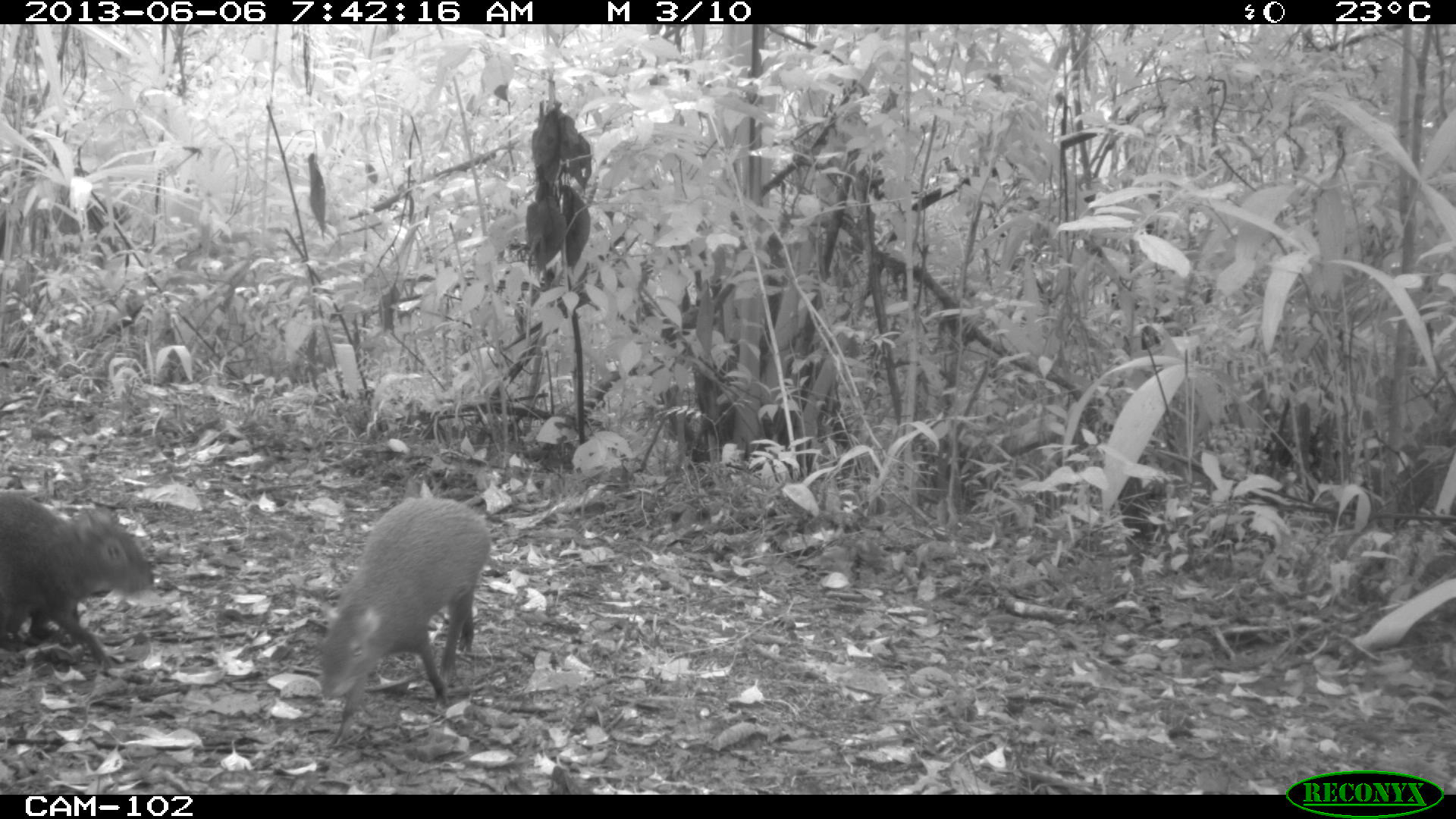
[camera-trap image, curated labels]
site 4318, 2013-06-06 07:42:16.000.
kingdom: Animalia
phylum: Chordata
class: Mammalia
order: Rodentia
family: Dasyproctidae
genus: Dasyprocta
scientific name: Dasyprocta punctata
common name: central american agouti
Dasyprocta punctata (central american agouti), count 2.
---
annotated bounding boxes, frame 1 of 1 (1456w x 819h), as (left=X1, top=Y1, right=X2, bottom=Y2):
dasyprocta punctata: (left=316, top=493, right=490, bottom=752); (left=0, top=491, right=153, bottom=673)